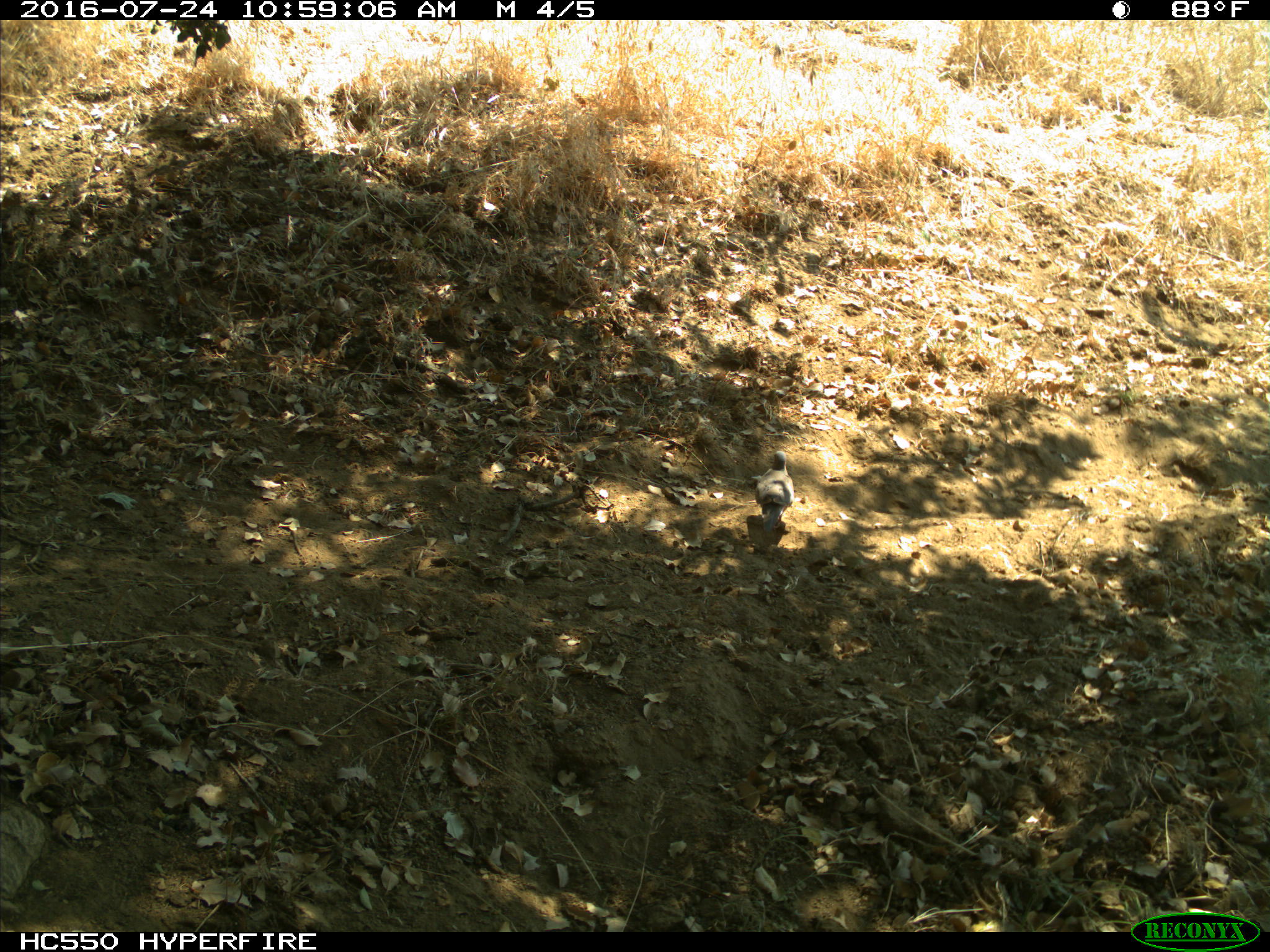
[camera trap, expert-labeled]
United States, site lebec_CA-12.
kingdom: Animalia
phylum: Chordata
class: Aves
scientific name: Aves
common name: birds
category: unidentified bird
Unidentified bird (birds) (Aves).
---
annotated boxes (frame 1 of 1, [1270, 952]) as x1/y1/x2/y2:
animal: 755/449/794/532